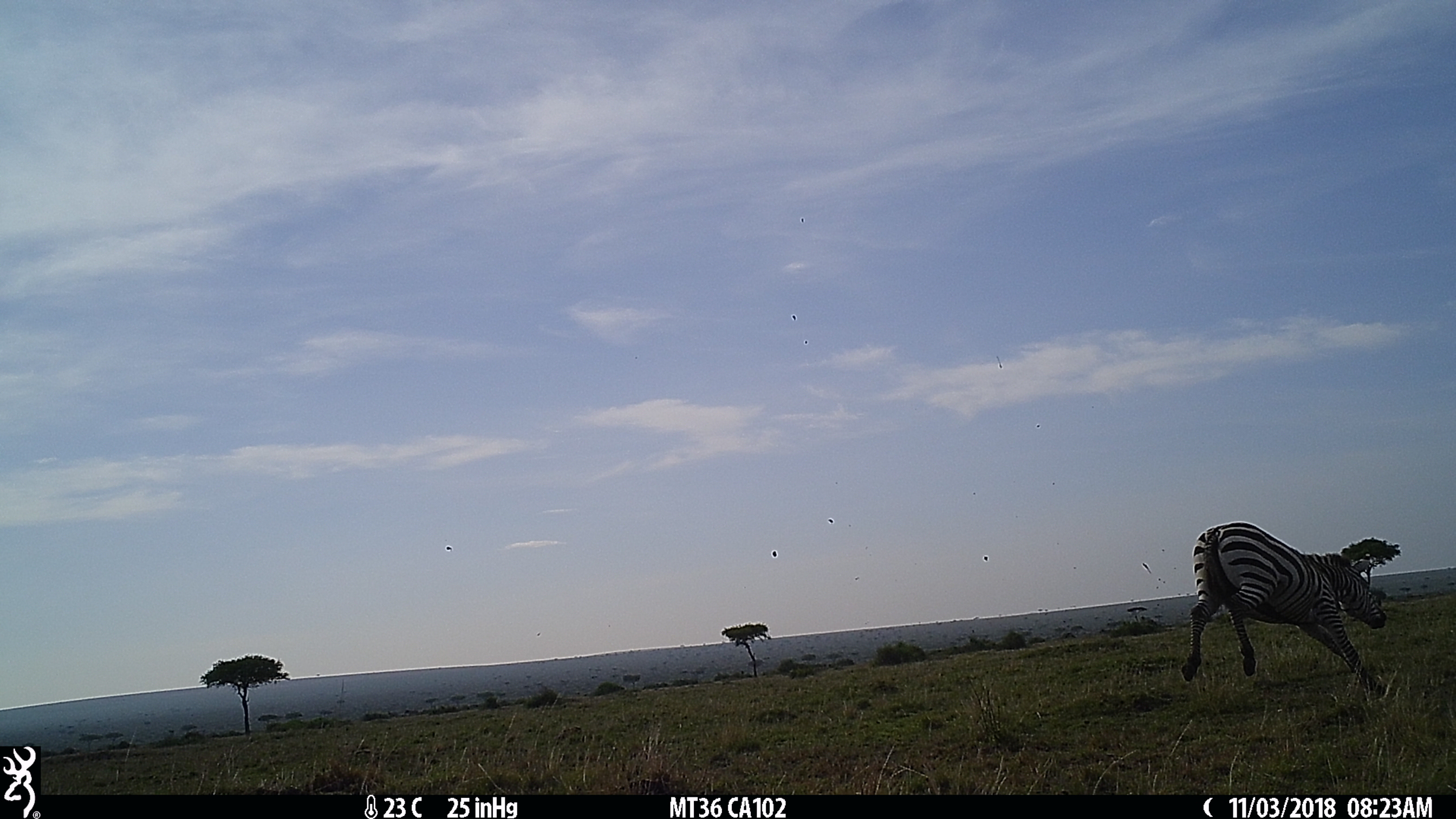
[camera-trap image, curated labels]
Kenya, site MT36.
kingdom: Animalia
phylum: Chordata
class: Mammalia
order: Perissodactyla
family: Equidae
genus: Equus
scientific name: Equus quagga burchellii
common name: burchell's zebra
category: zebra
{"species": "zebra (burchell's zebra) (Equus quagga burchellii)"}